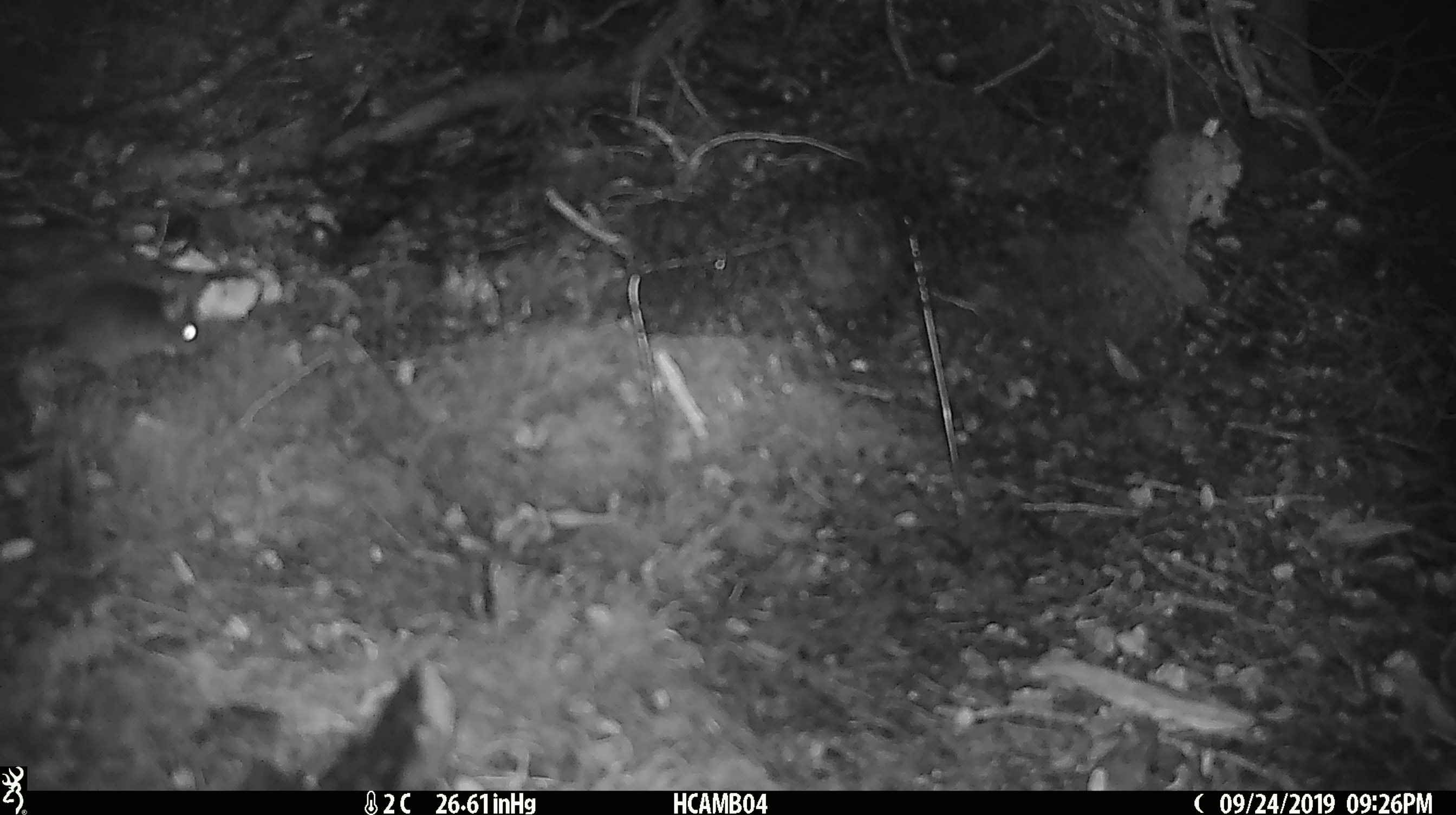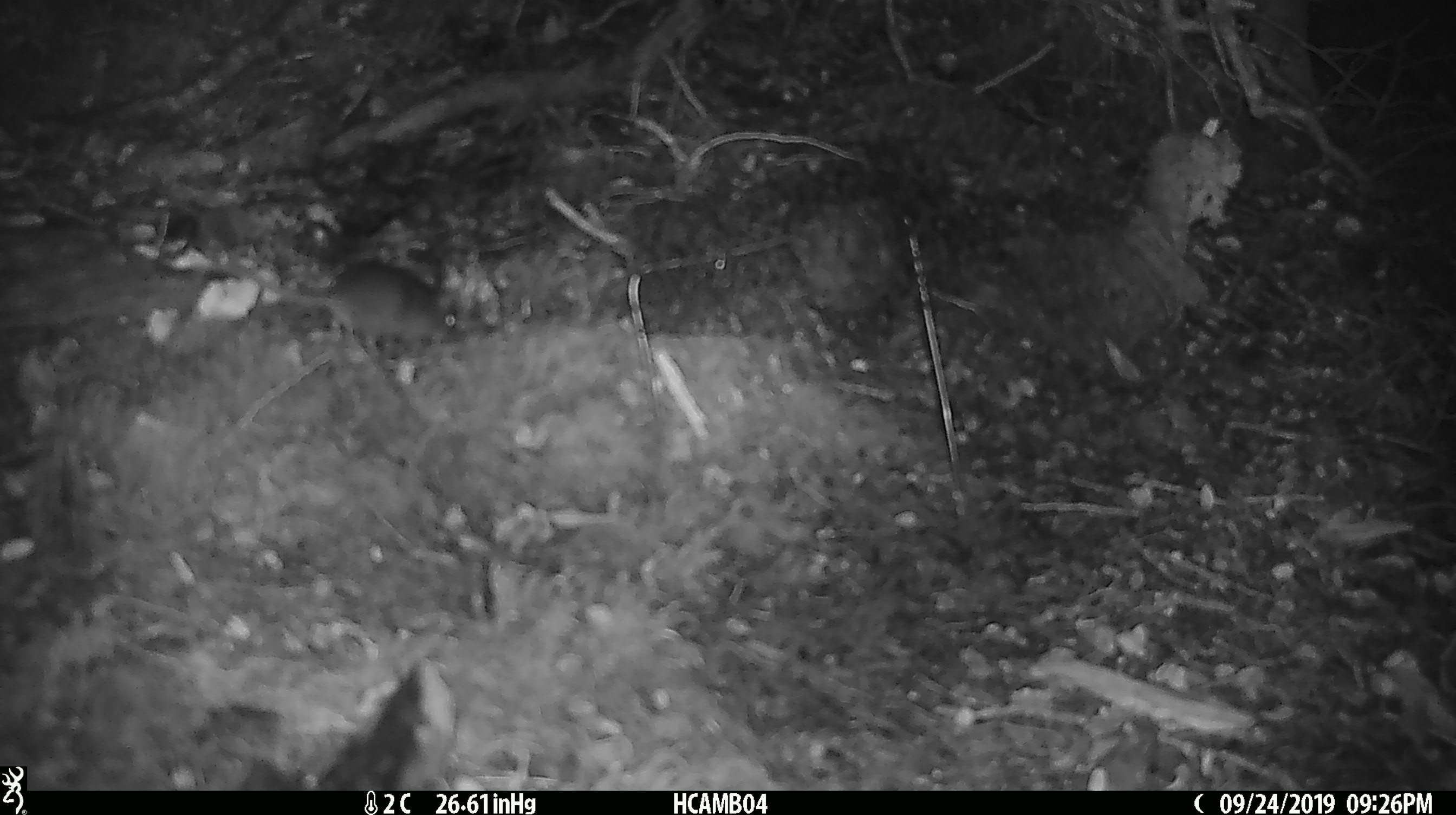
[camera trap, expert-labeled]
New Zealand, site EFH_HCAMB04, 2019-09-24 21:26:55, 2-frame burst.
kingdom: Animalia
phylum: Chordata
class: Mammalia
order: Rodentia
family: Muridae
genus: Mus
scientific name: Mus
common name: mouse